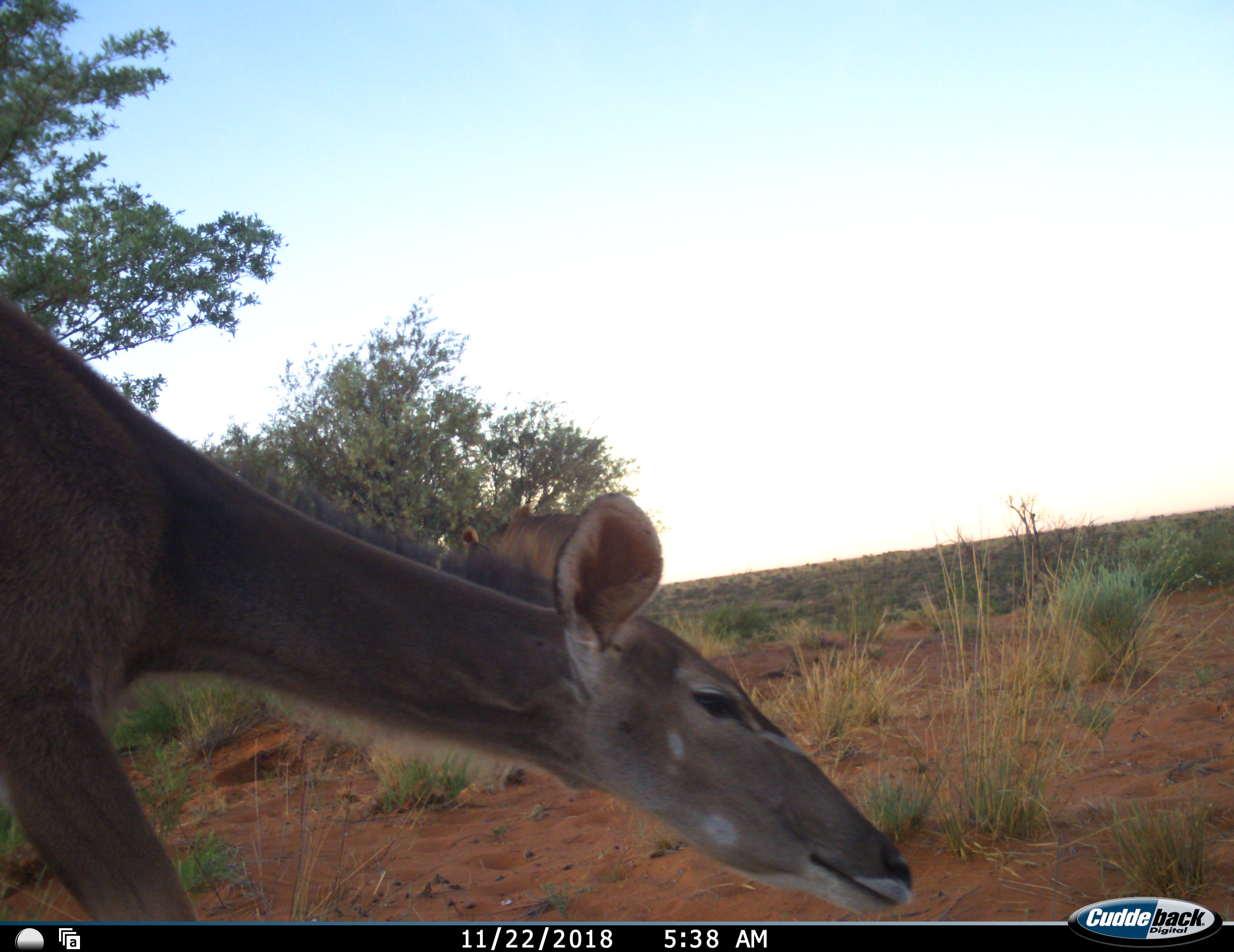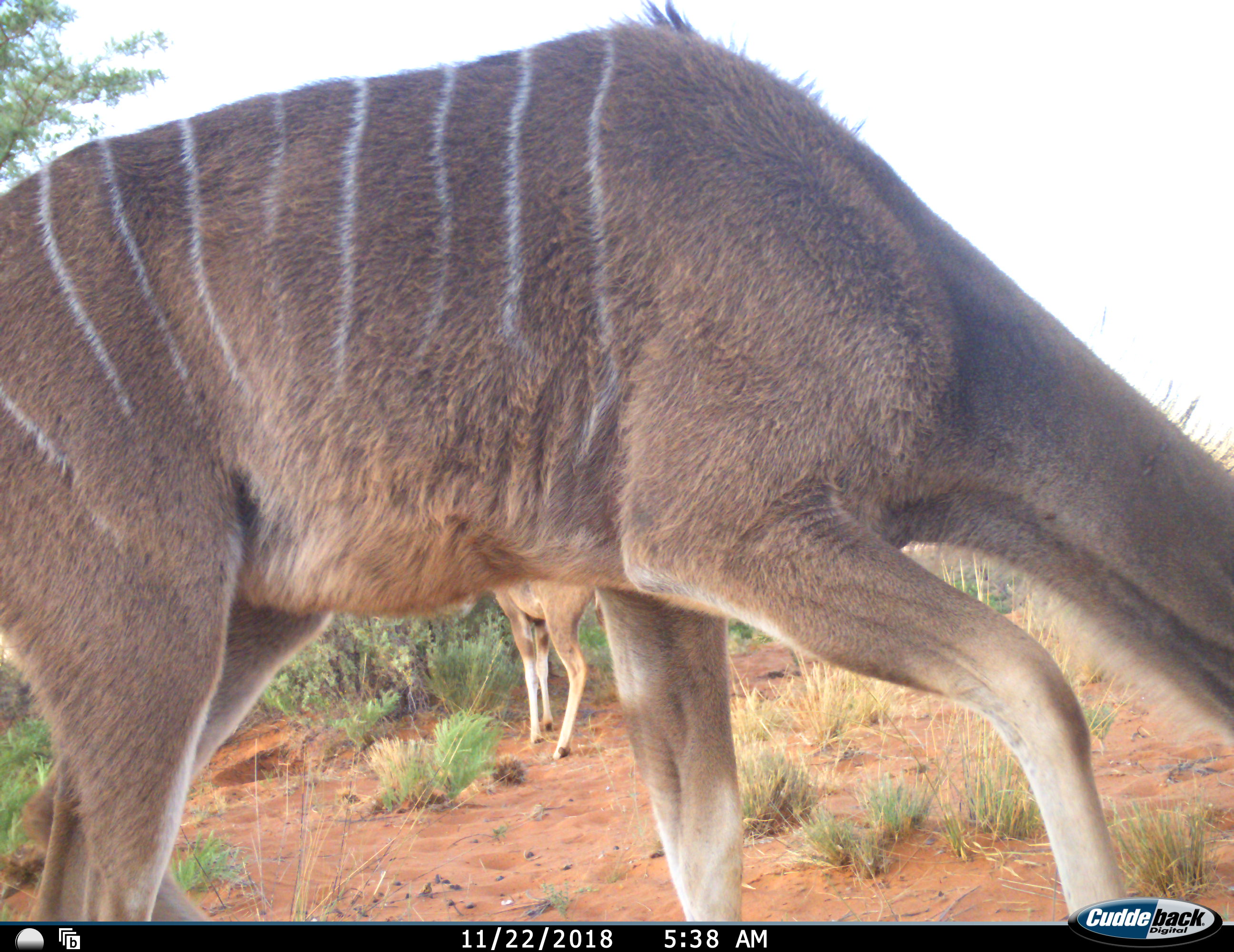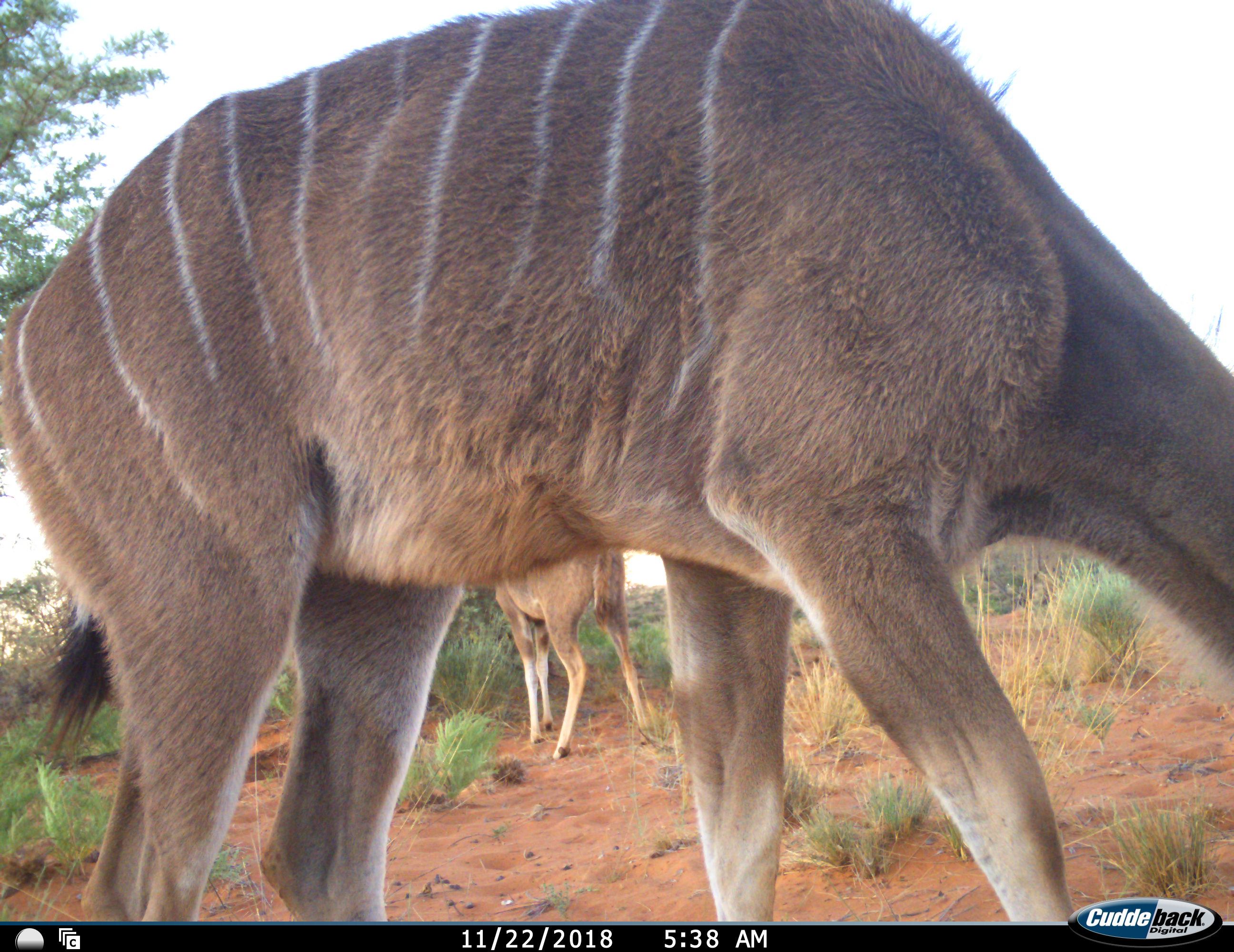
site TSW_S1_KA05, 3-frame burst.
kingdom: Animalia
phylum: Chordata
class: Mammalia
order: Artiodactyla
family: Bovidae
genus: Tragelaphus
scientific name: Tragelaphus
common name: kudu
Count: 2.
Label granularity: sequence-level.